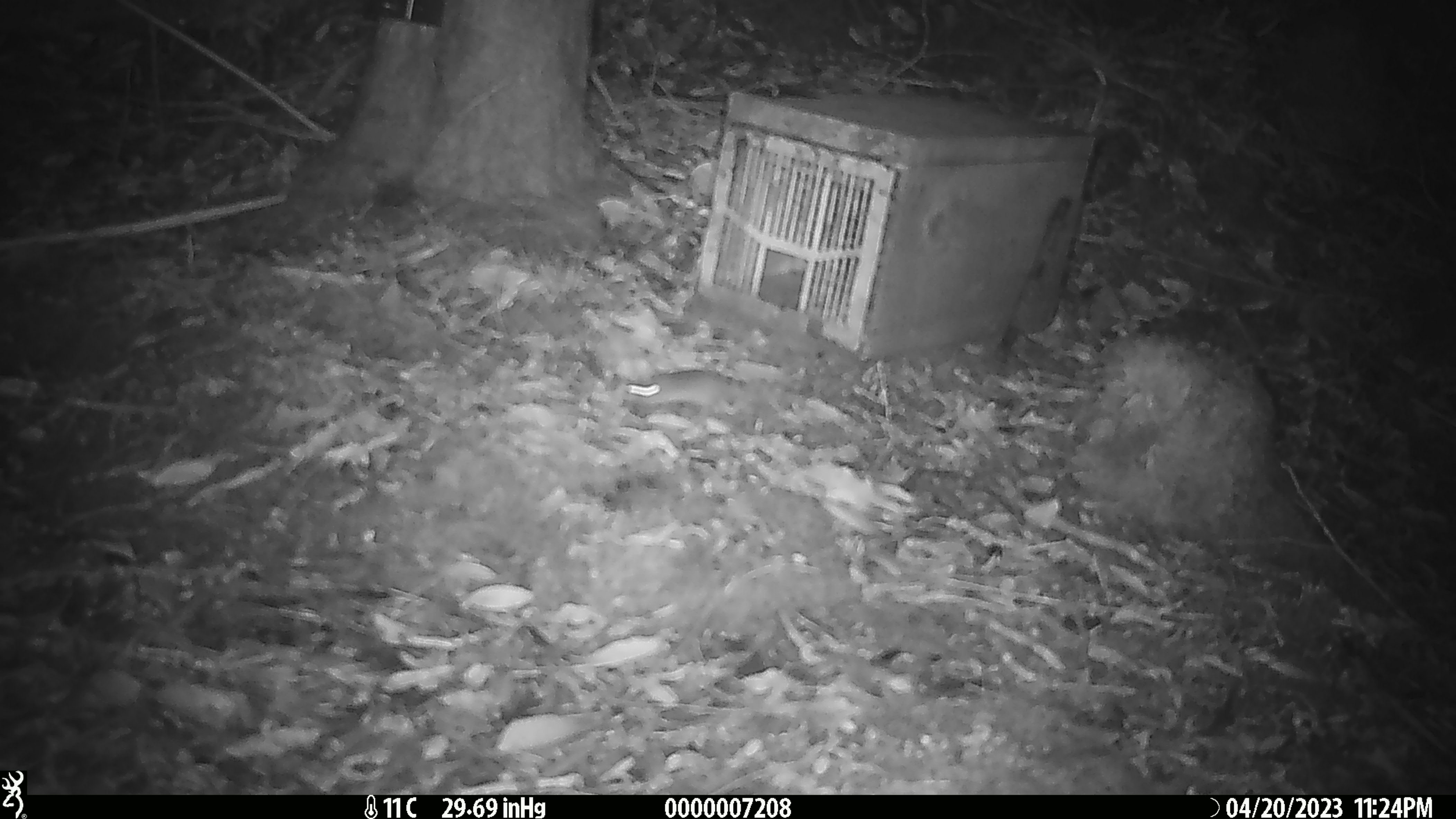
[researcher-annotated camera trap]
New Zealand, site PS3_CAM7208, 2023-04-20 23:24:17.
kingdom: Animalia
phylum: Chordata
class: Mammalia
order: Rodentia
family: Muridae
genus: Mus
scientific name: Mus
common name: mouse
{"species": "mouse (Mus)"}